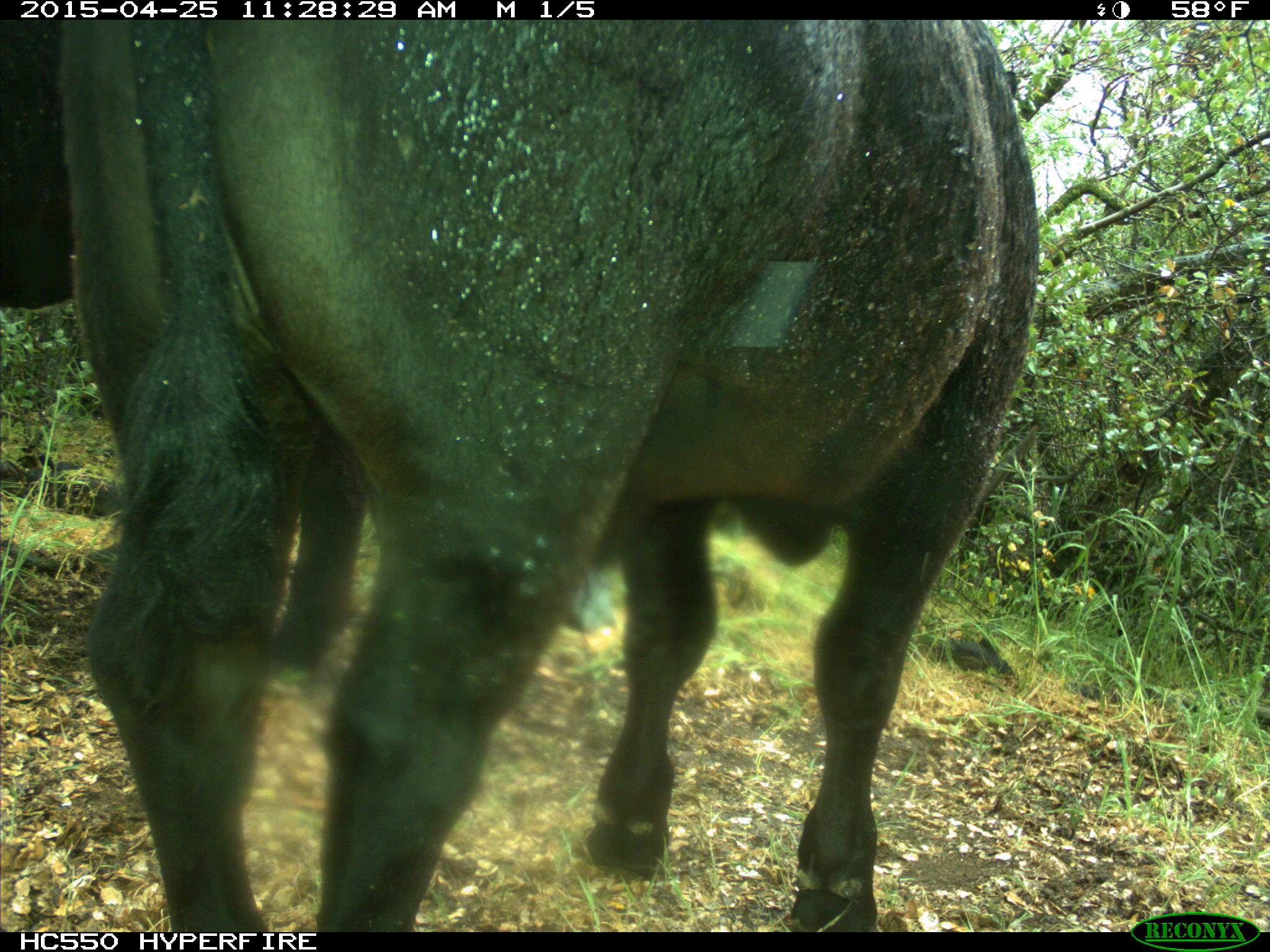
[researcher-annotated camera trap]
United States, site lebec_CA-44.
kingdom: Animalia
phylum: Chordata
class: Mammalia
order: Artiodactyla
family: Suidae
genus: Sus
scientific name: Sus scrofa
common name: wild boar